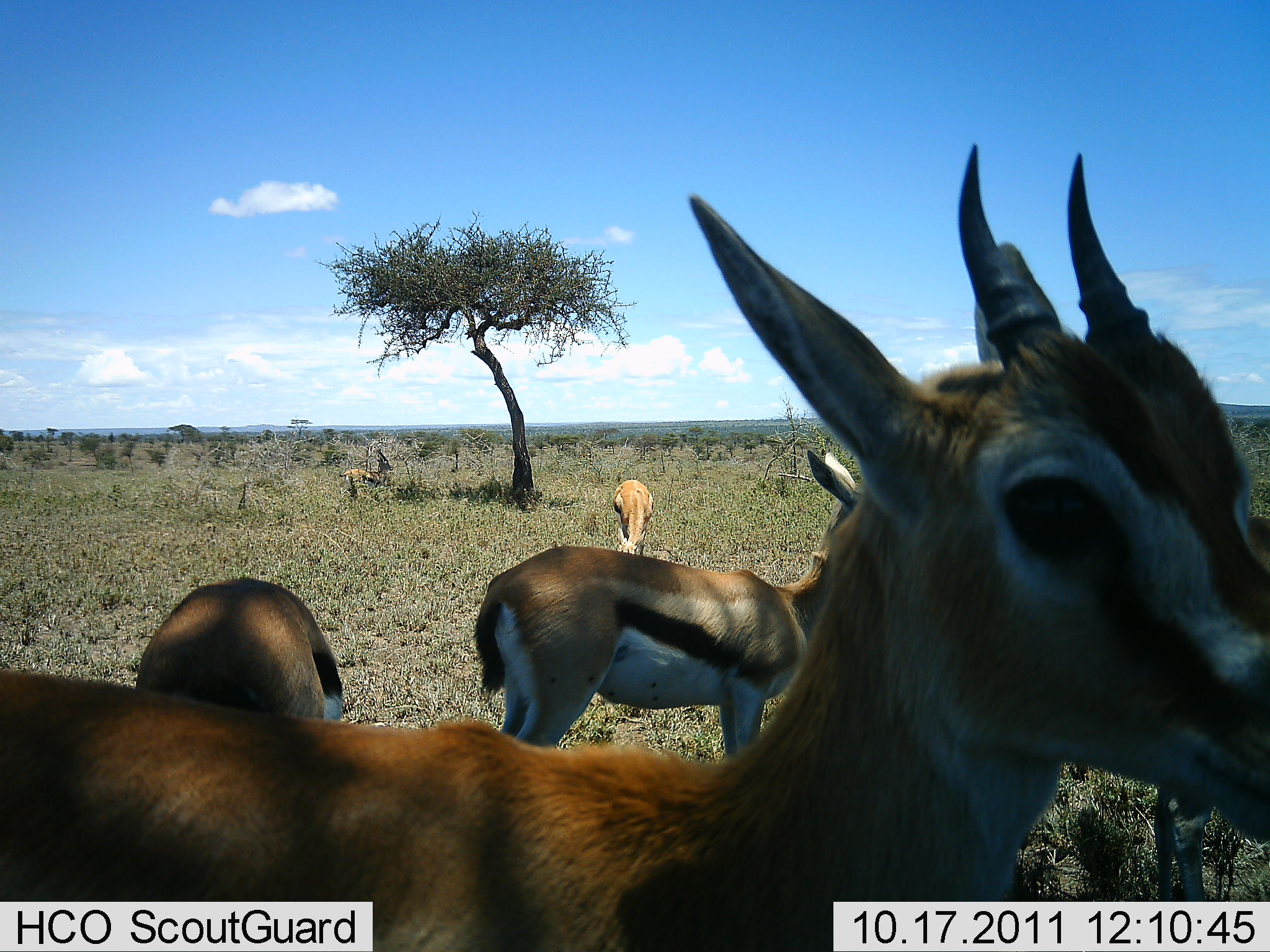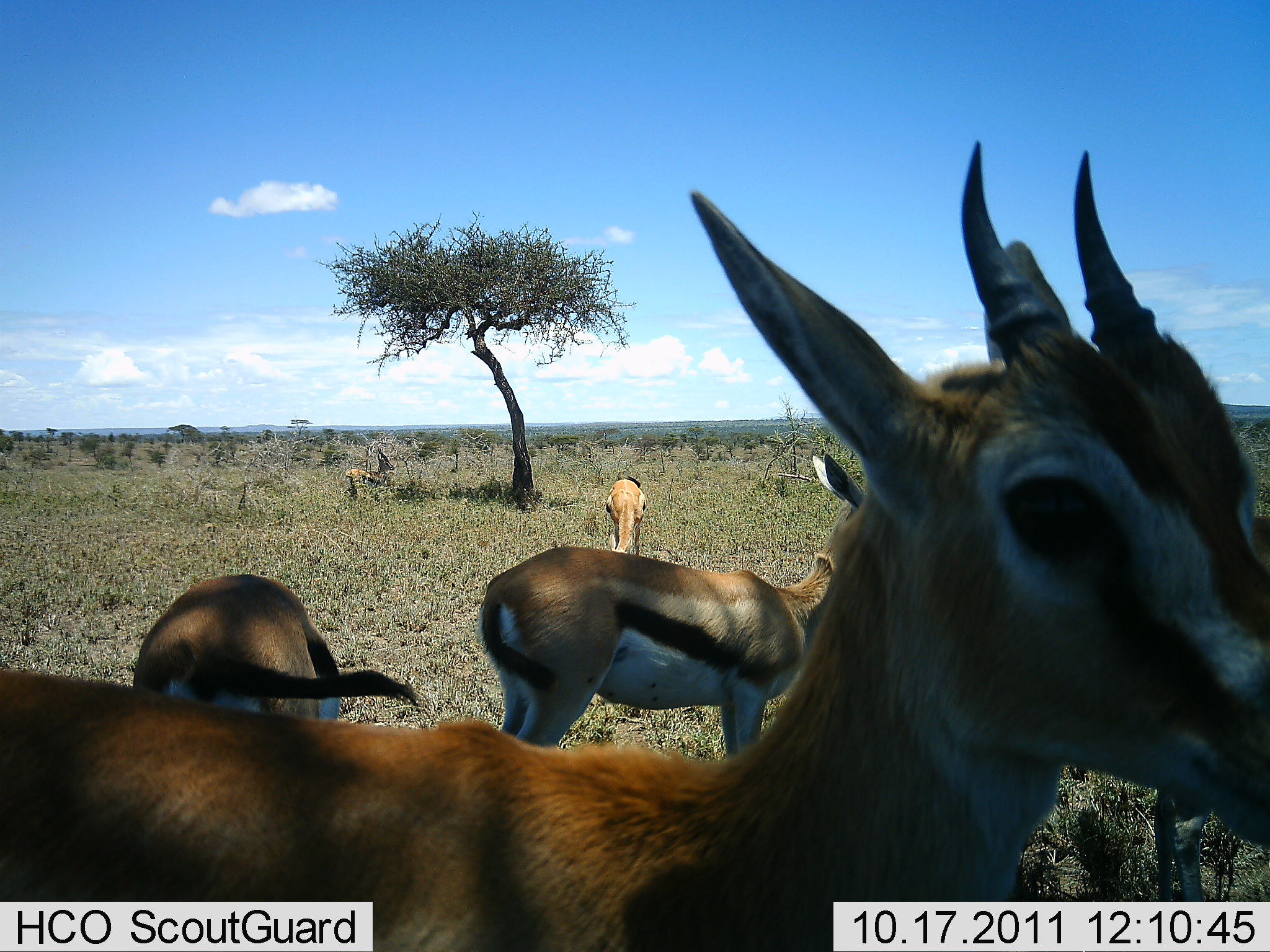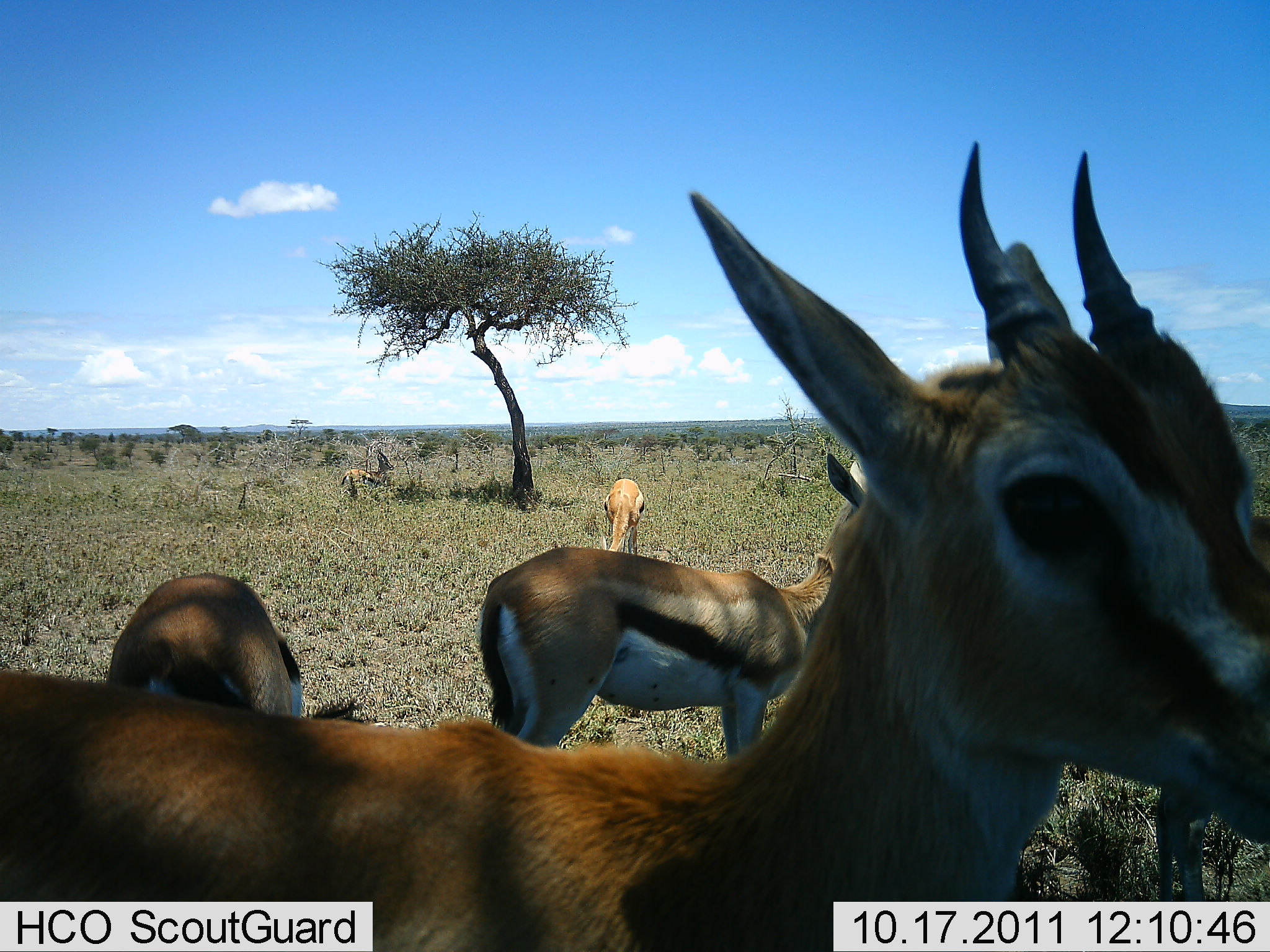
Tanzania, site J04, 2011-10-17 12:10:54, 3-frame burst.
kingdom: Animalia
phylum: Chordata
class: Mammalia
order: Artiodactyla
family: Bovidae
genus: Eudorcas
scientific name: Eudorcas thomsonii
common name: thomson's gazelle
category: gazellethomsons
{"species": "gazellethomsons (thomson's gazelle) (Eudorcas thomsonii)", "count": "5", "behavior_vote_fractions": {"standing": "86%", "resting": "7%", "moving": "0%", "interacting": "7%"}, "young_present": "0%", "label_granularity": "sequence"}